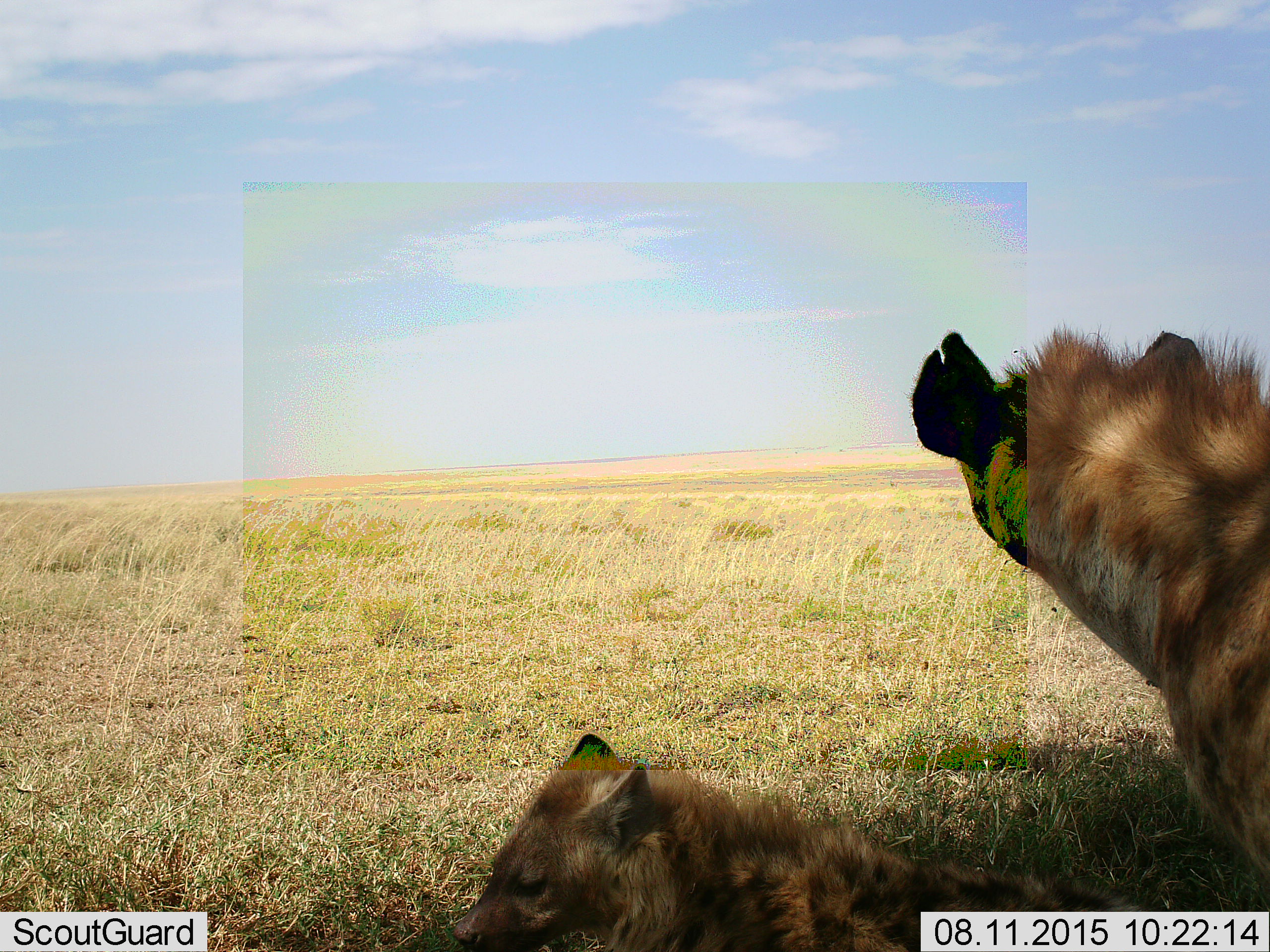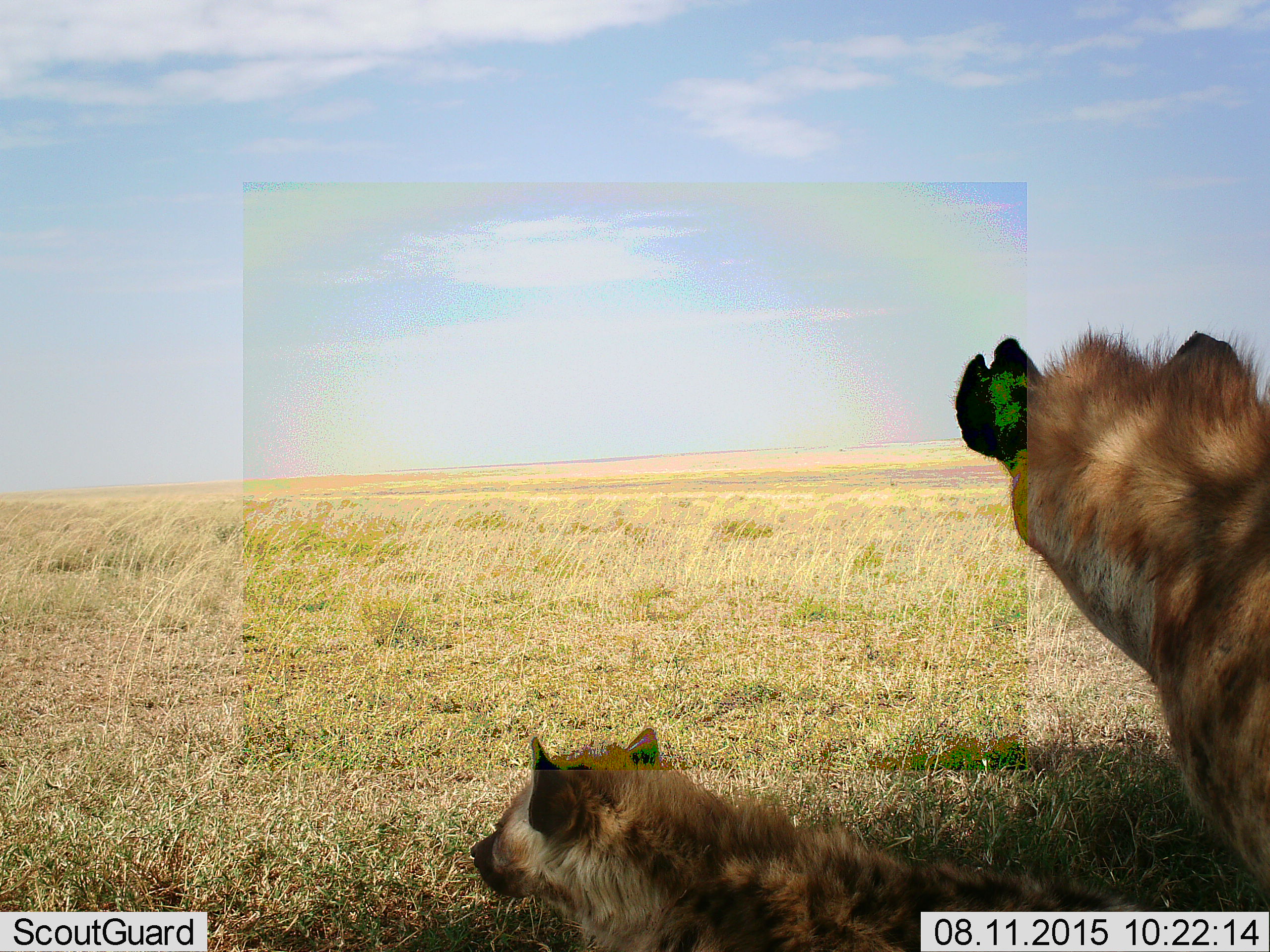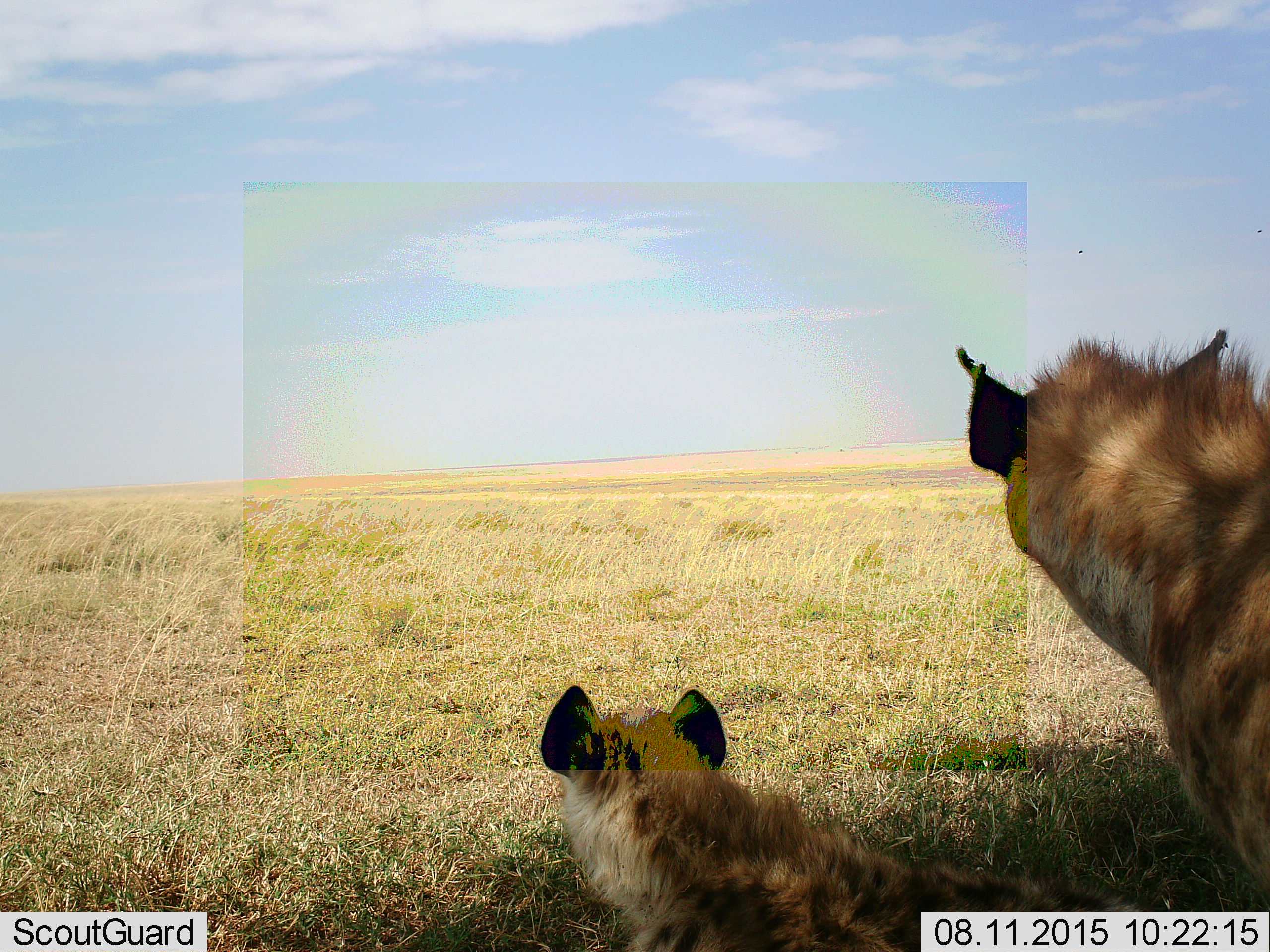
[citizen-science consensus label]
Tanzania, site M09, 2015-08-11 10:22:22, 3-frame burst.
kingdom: Animalia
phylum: Chordata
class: Mammalia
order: Carnivora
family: Hyaenidae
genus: Crocuta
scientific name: Crocuta crocuta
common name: spotted hyena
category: hyenaspotted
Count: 2.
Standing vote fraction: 83%.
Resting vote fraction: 83%.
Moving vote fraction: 0%.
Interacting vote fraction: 0%.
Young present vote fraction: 33%.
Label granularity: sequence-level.